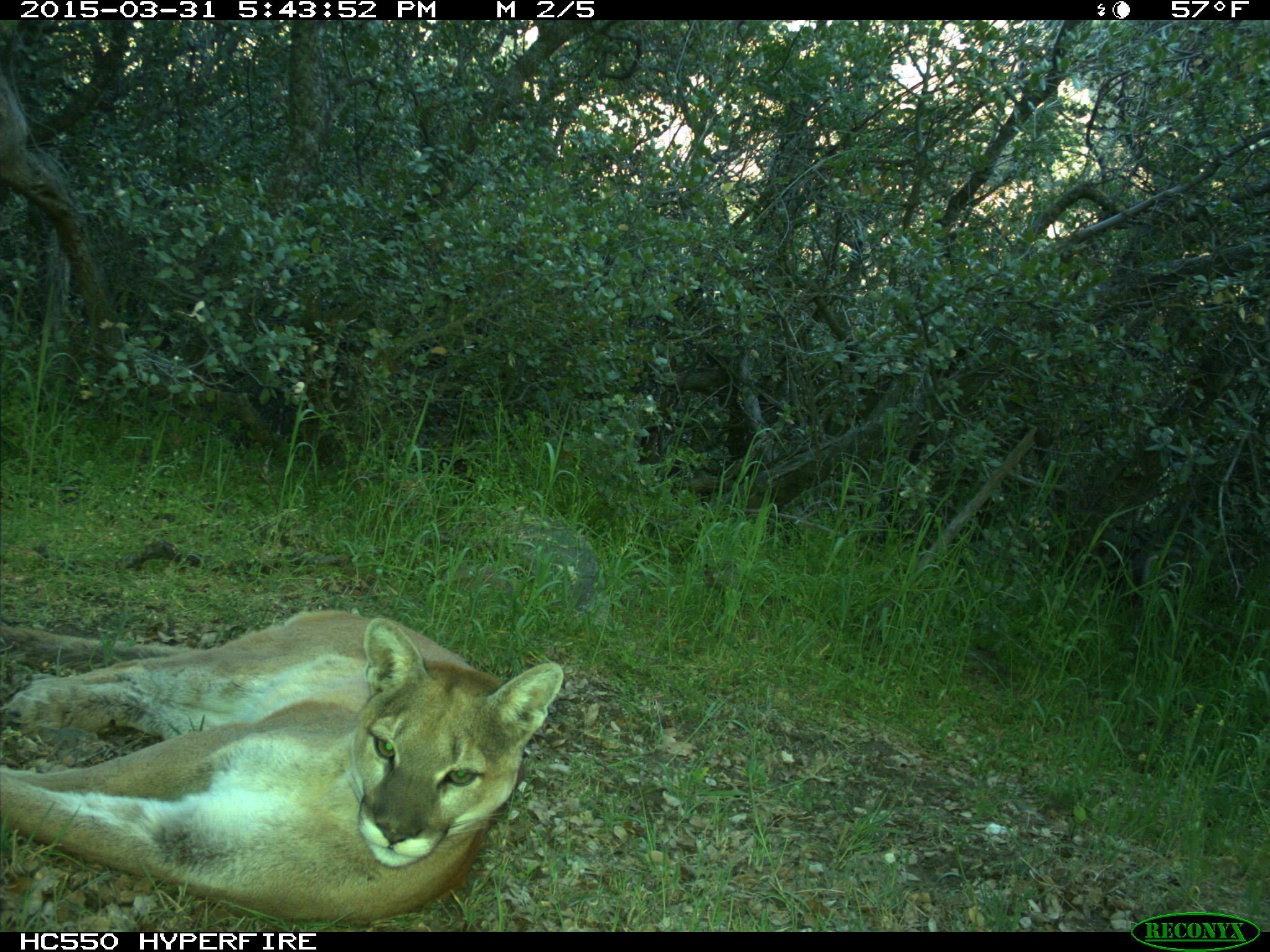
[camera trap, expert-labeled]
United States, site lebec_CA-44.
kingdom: Animalia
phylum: Chordata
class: Mammalia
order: Carnivora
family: Felidae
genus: Puma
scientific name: Puma concolor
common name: mountain lion